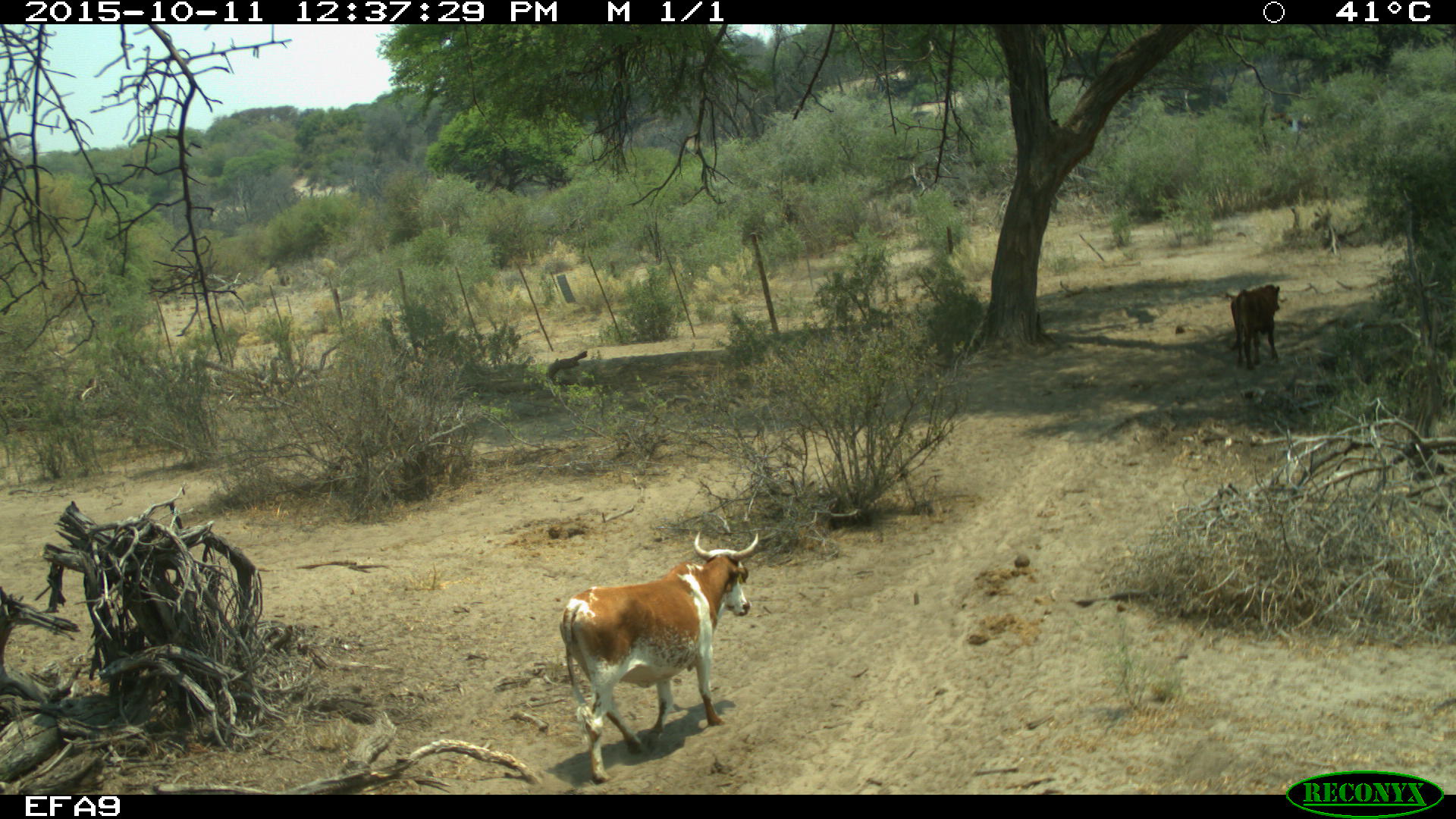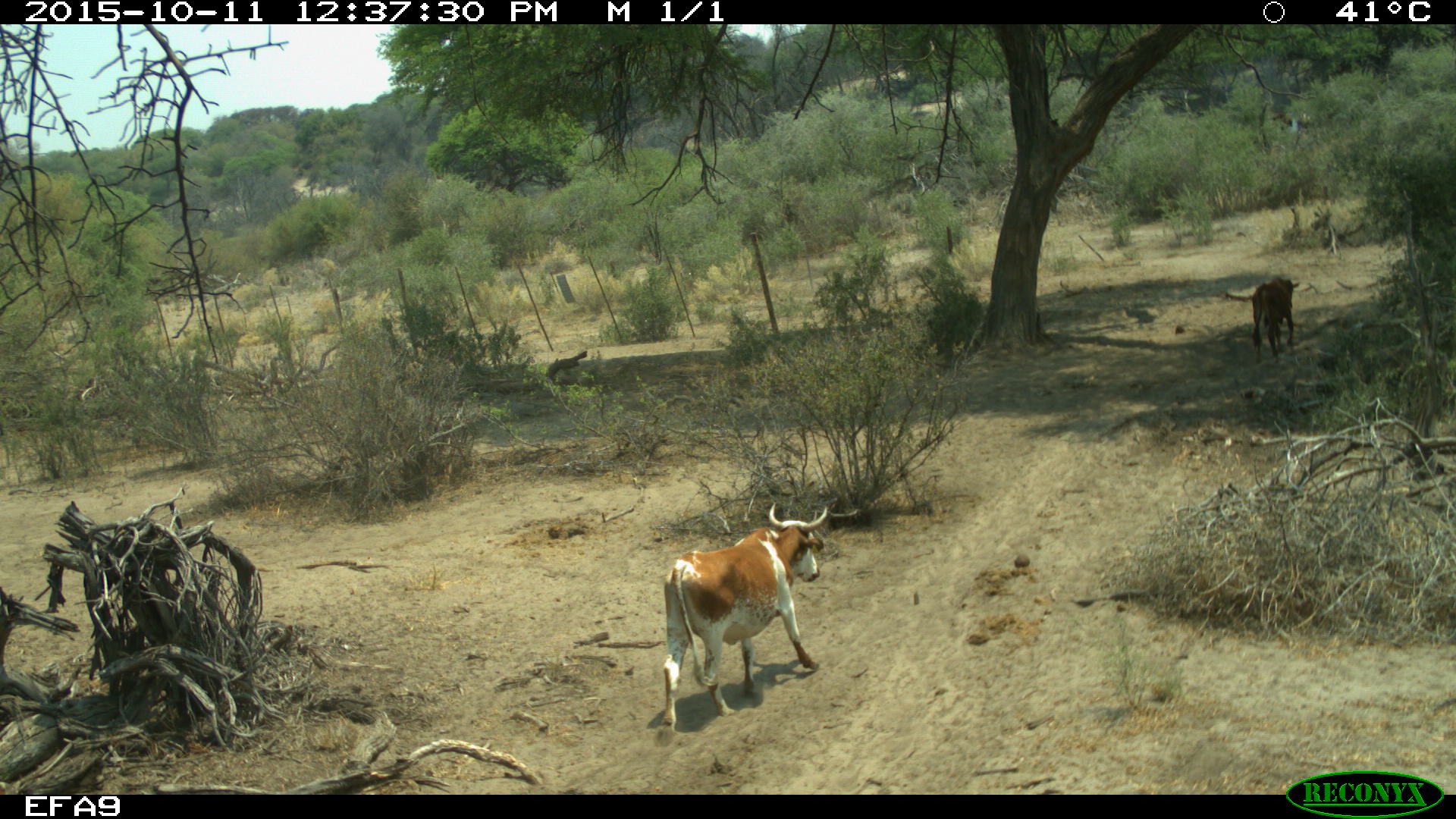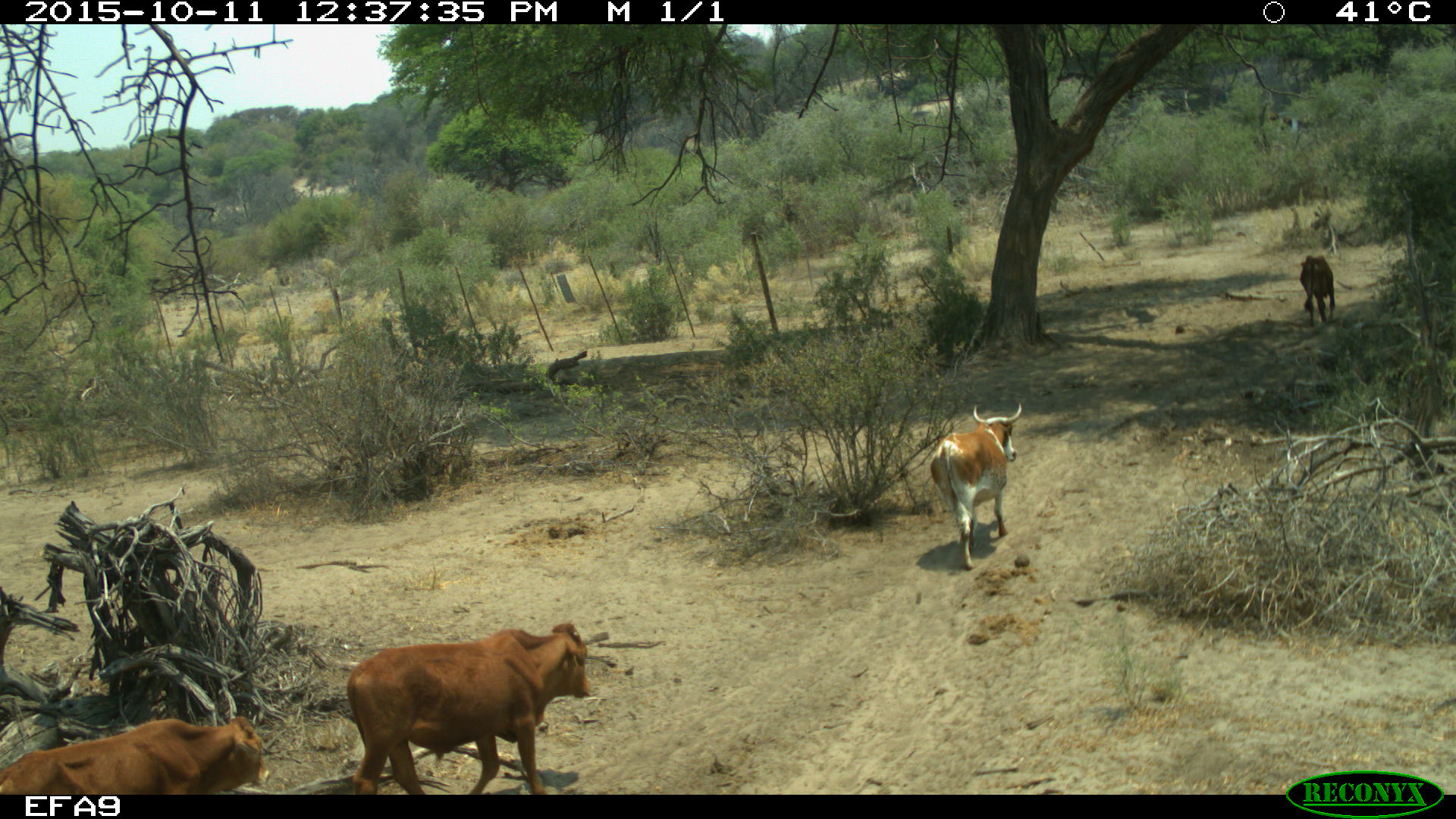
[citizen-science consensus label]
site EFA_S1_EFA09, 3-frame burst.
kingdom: Animalia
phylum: Chordata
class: Mammalia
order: Artiodactyla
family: Bovidae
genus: Bos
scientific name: Bos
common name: cattle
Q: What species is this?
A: Cattle (Bos).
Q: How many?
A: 4.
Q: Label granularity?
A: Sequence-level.